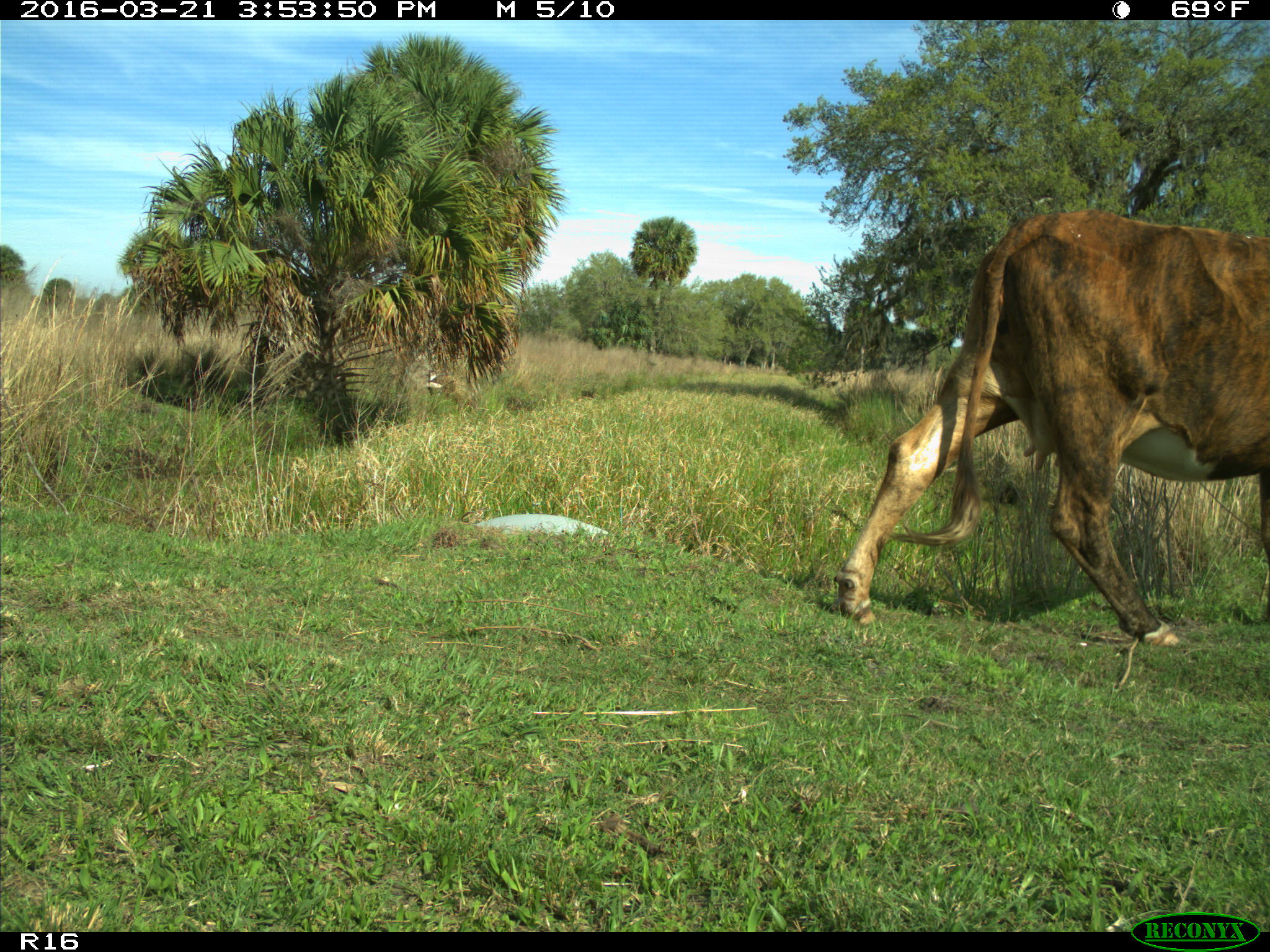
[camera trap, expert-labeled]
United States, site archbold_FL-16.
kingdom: Animalia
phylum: Chordata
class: Mammalia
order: Artiodactyla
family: Bovidae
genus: Bos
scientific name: Bos taurus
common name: domestic cow